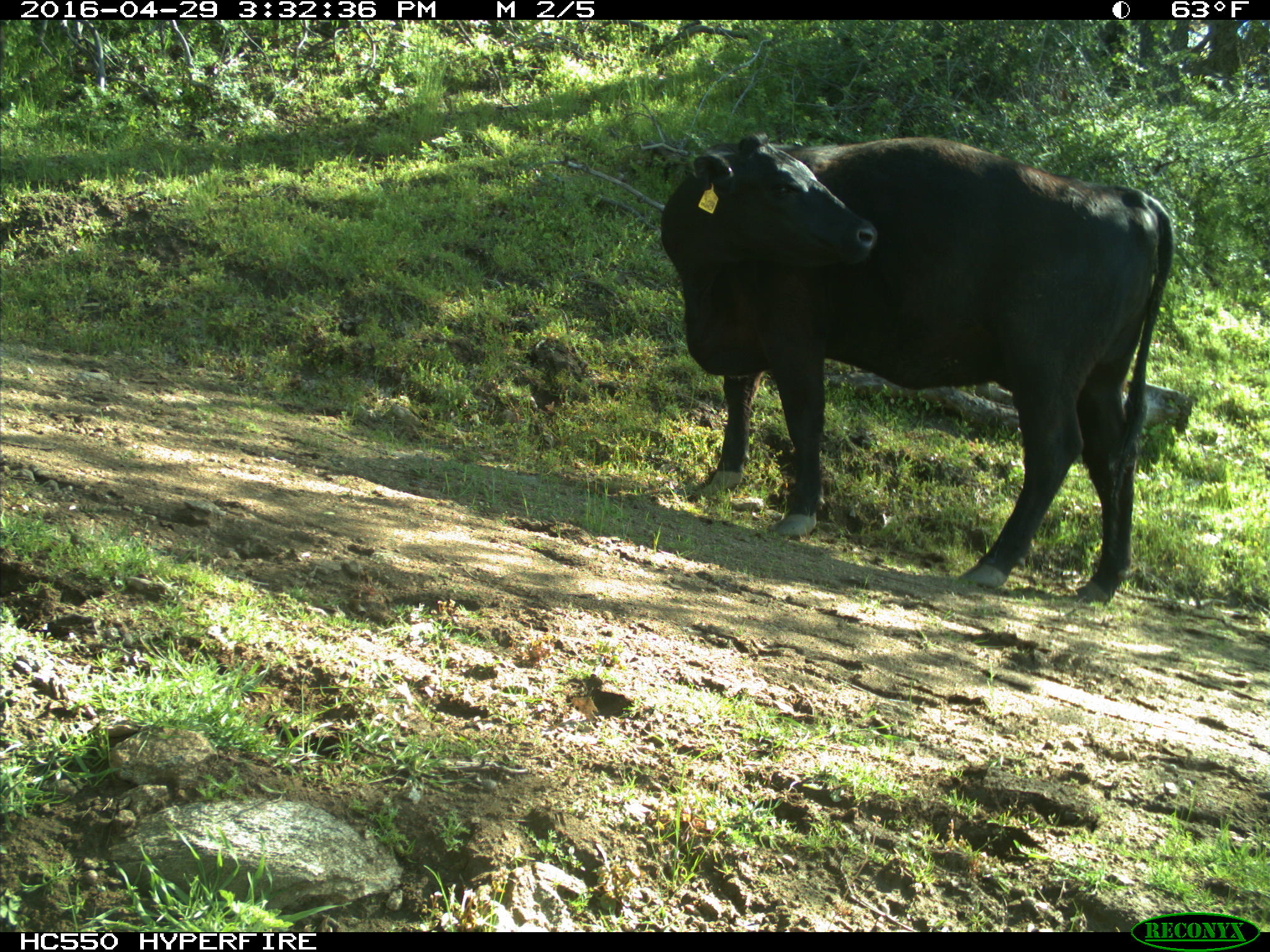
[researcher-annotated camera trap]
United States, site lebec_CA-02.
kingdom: Animalia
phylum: Chordata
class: Mammalia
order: Artiodactyla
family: Bovidae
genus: Bos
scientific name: Bos taurus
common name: domestic cow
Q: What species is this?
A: Bos taurus (domestic cow).